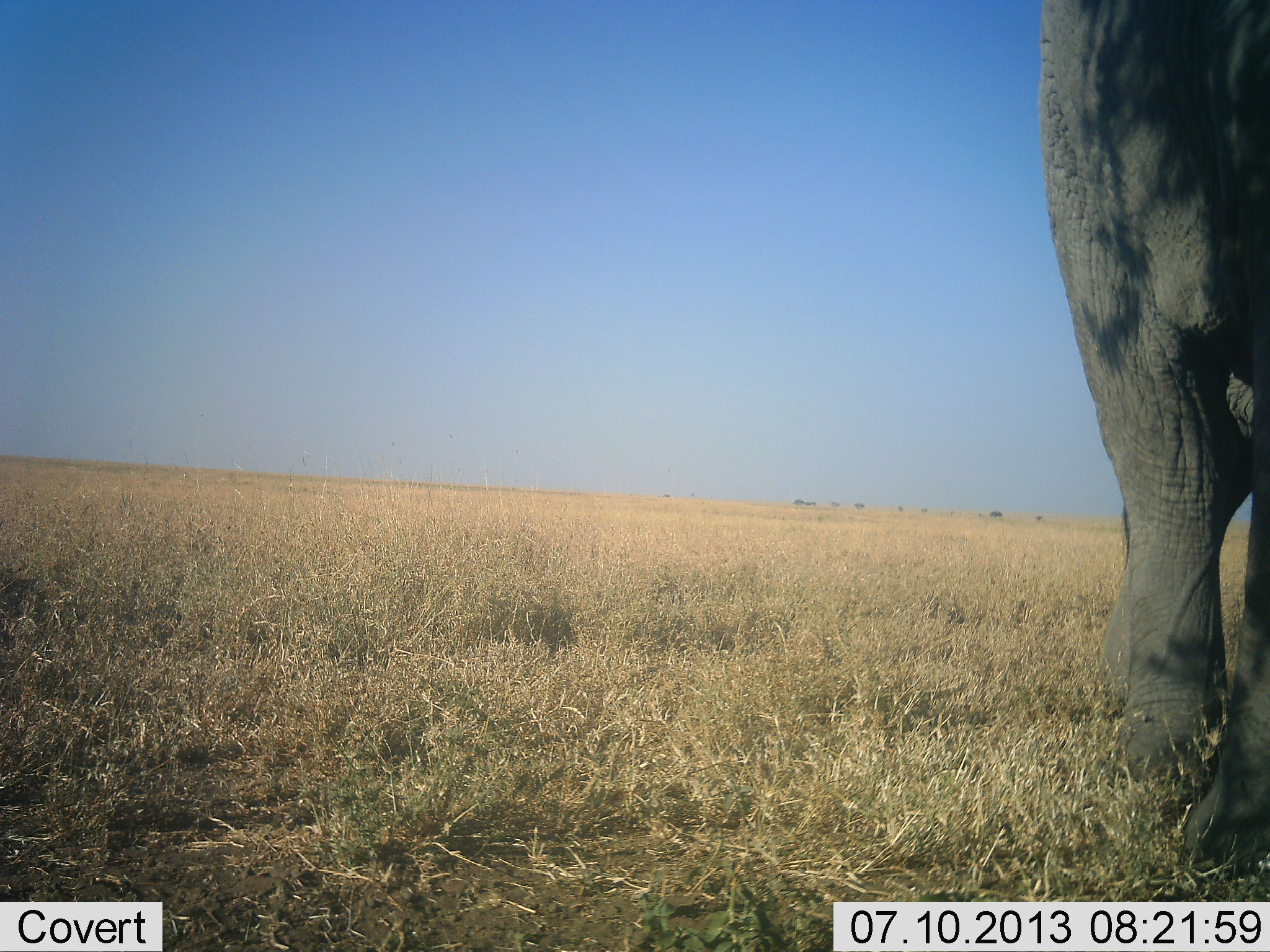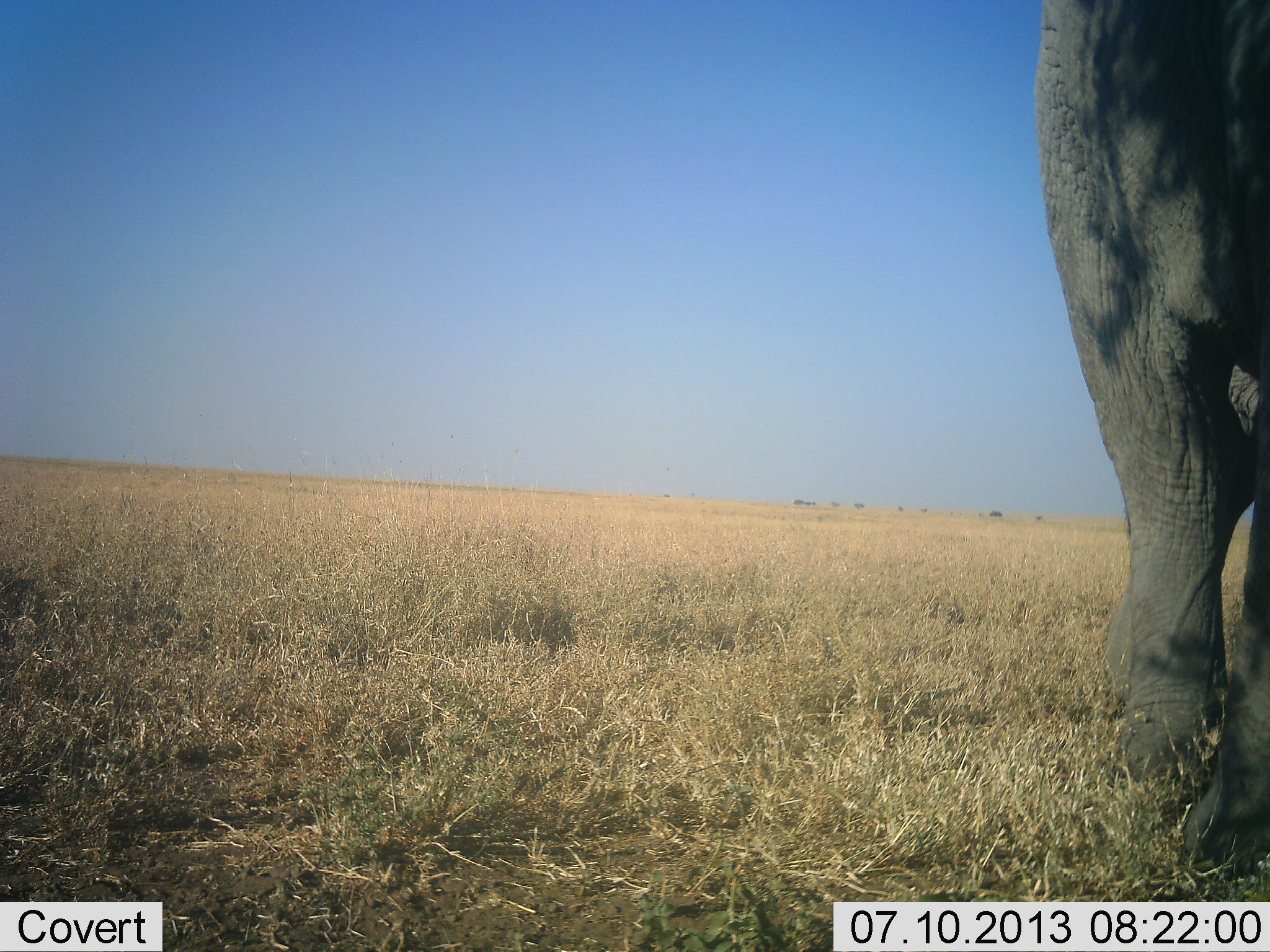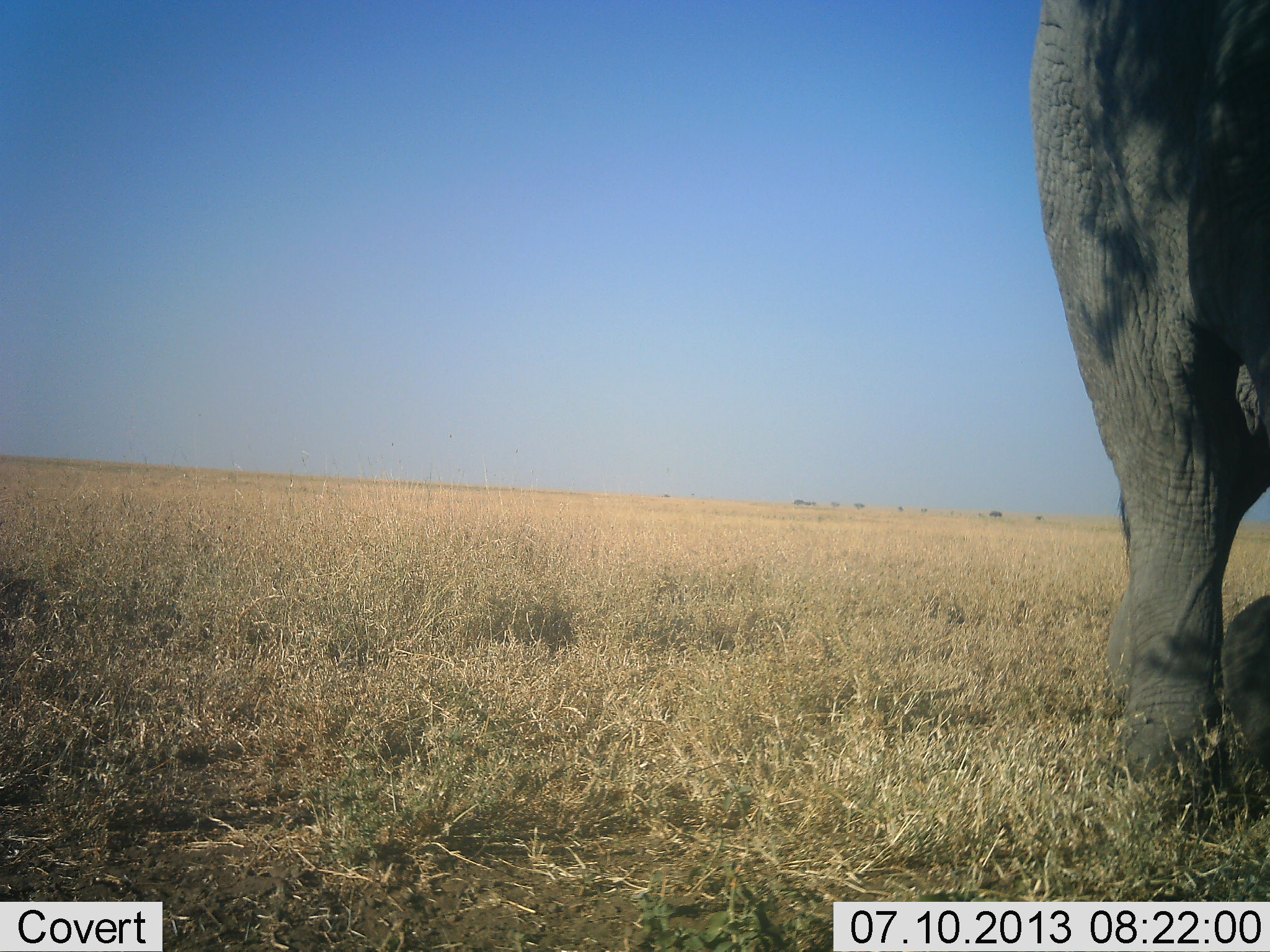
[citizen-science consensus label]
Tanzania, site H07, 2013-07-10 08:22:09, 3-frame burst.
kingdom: Animalia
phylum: Chordata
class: Mammalia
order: Proboscidea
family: Elephantidae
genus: Loxodonta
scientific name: Loxodonta africana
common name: african bush elephant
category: elephant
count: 1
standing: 82%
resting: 0%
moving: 24%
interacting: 0%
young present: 0%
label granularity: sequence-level